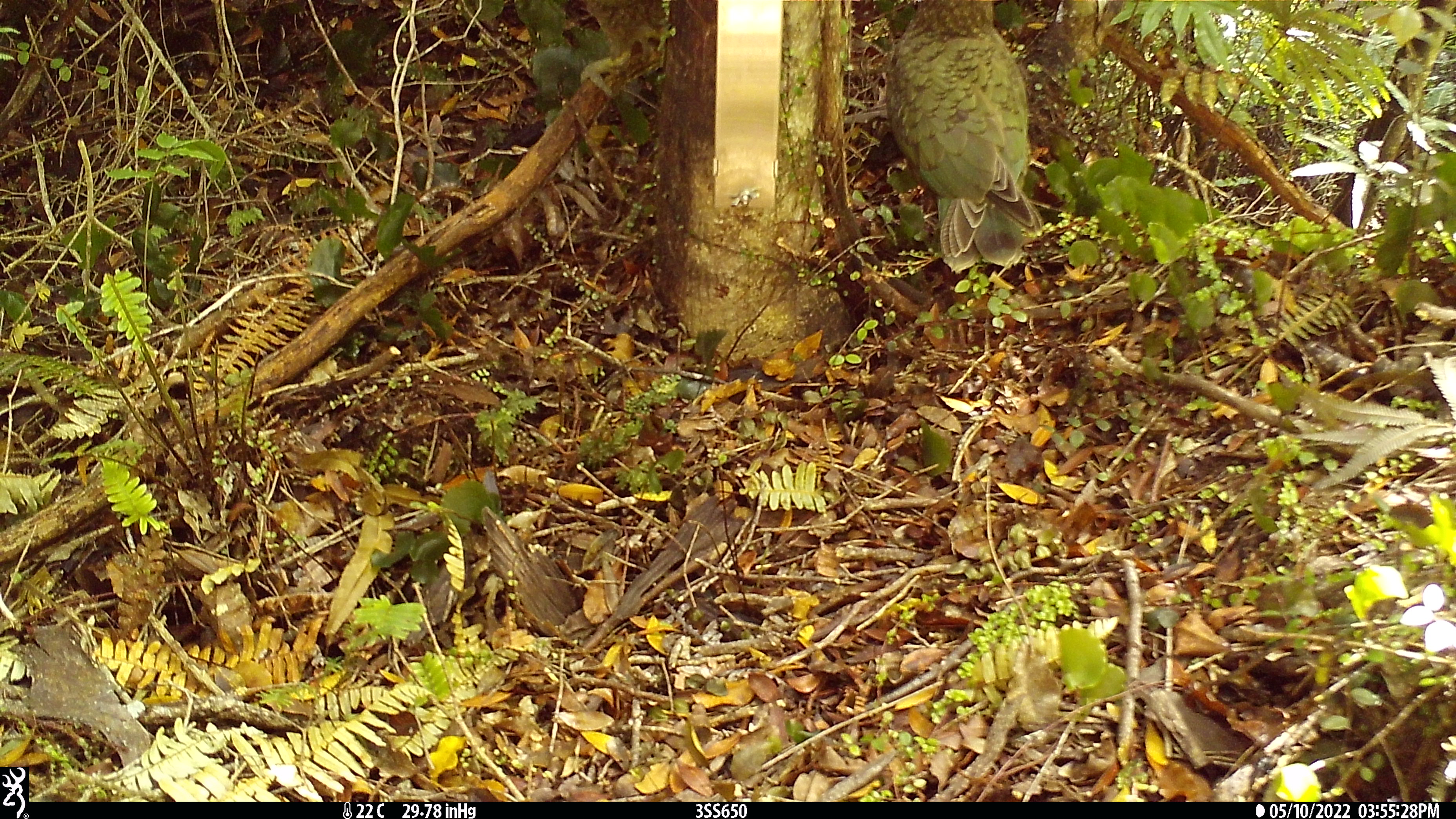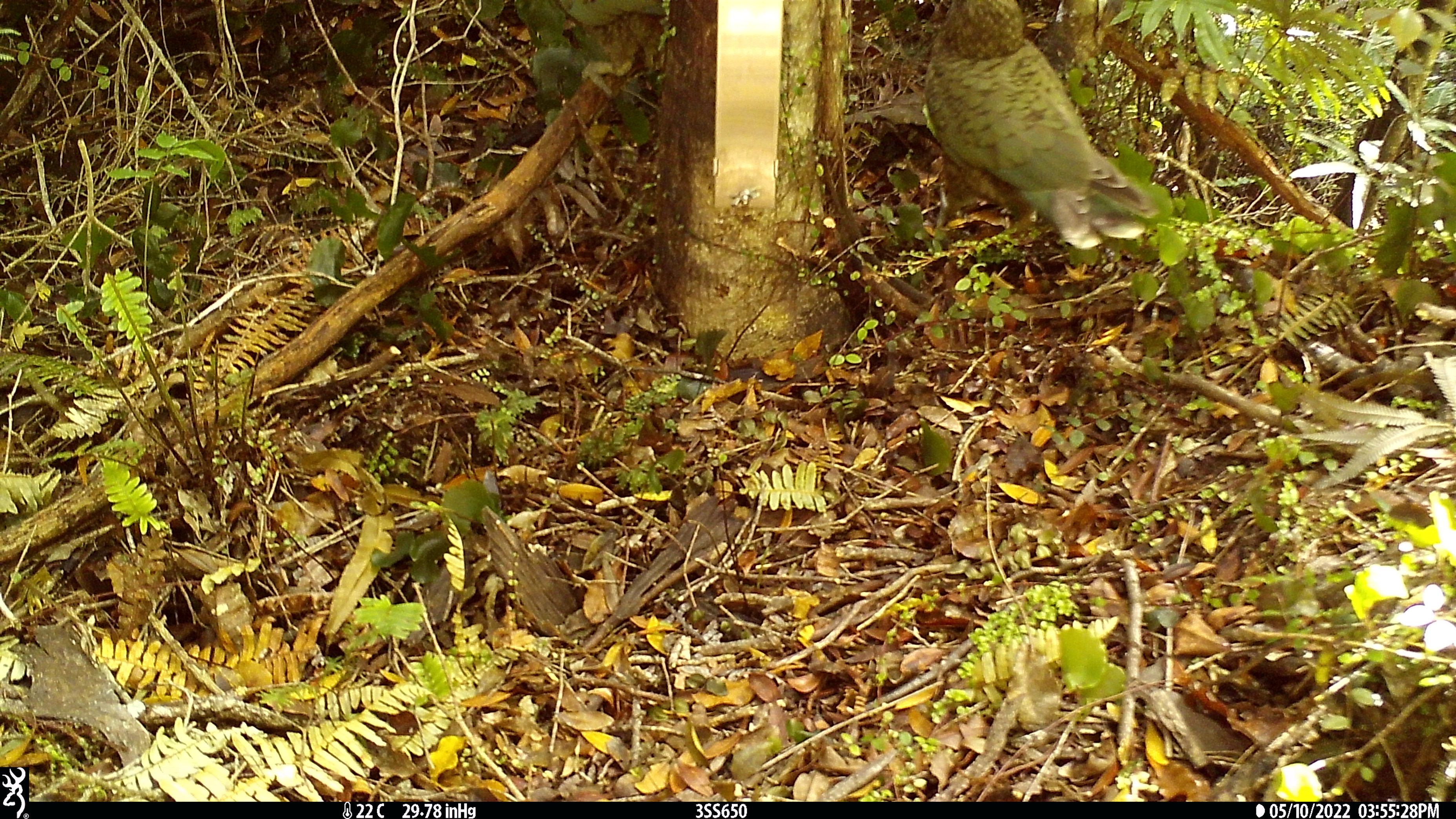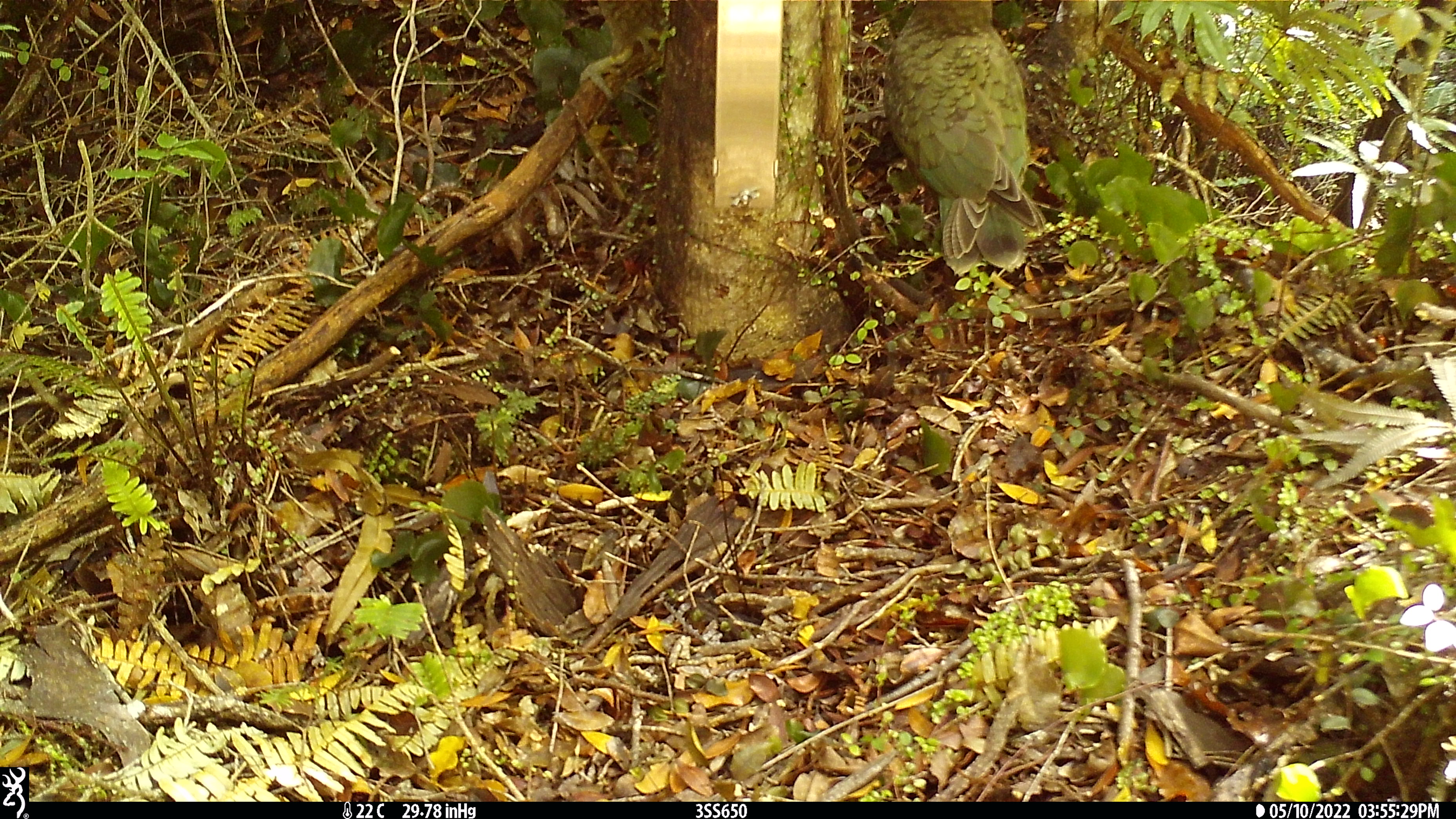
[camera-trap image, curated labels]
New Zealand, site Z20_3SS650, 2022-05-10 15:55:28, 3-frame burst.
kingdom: Animalia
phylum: Chordata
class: Aves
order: Psittaciformes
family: Strigopidae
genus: Nestor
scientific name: Nestor notabilis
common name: kea